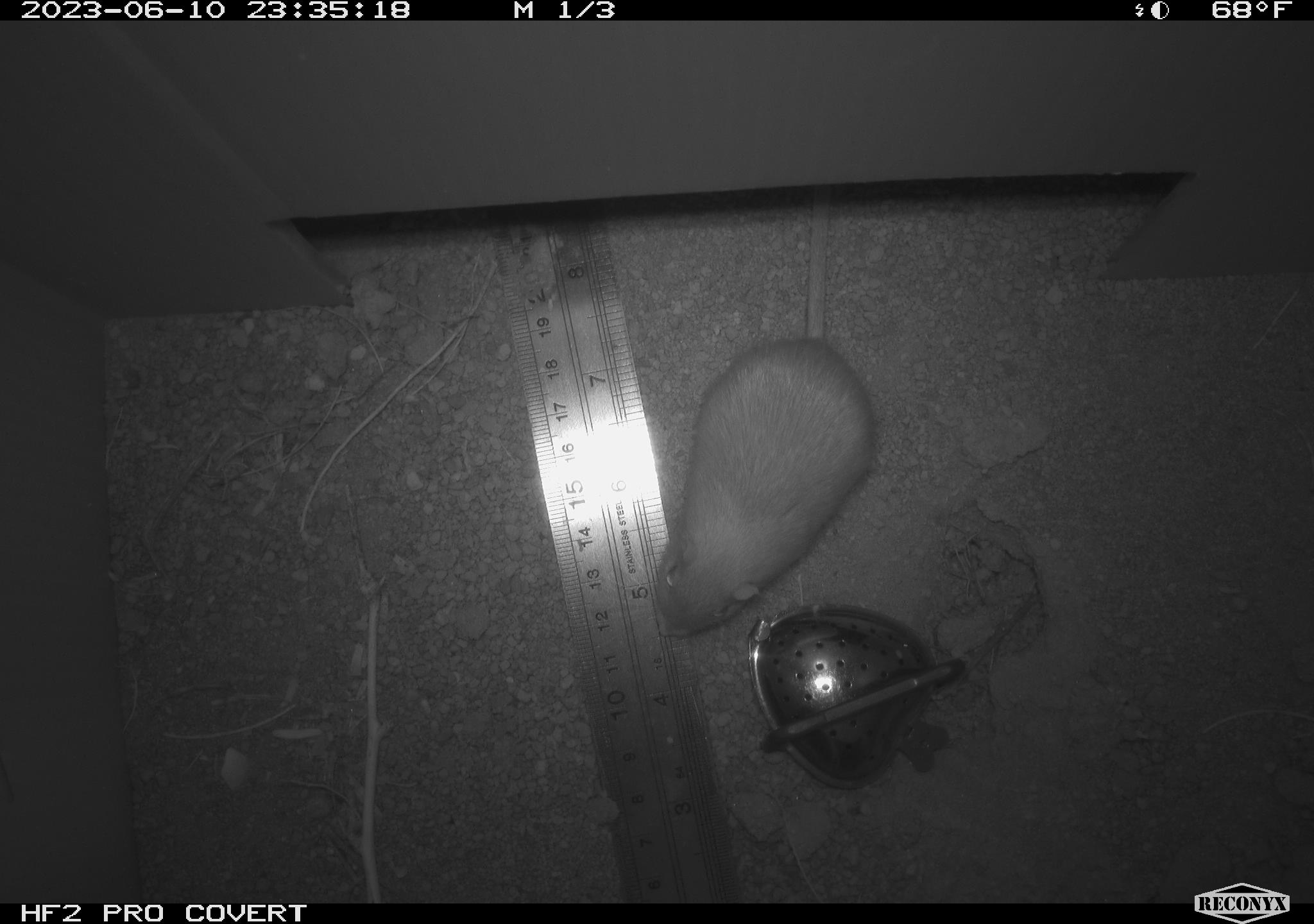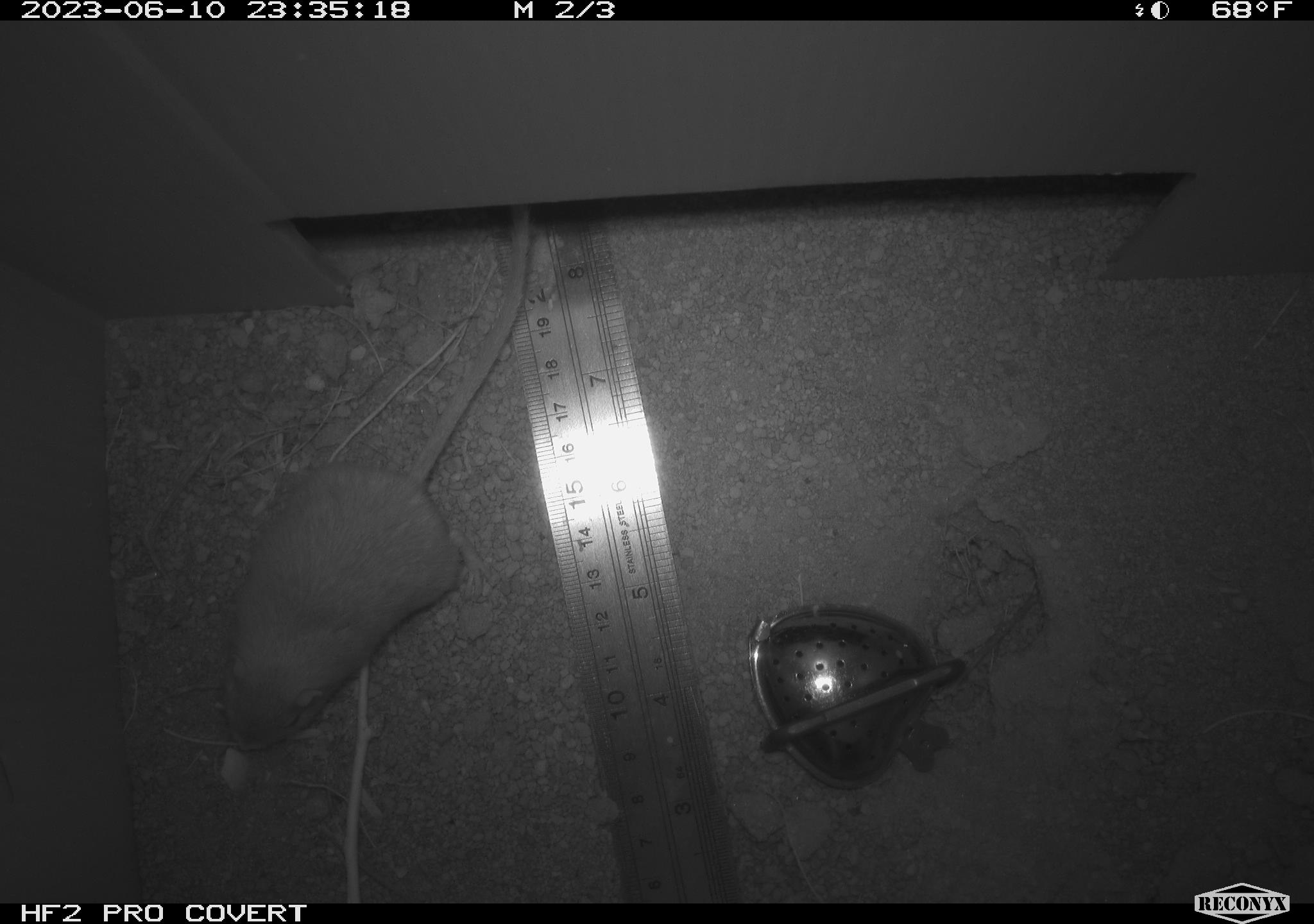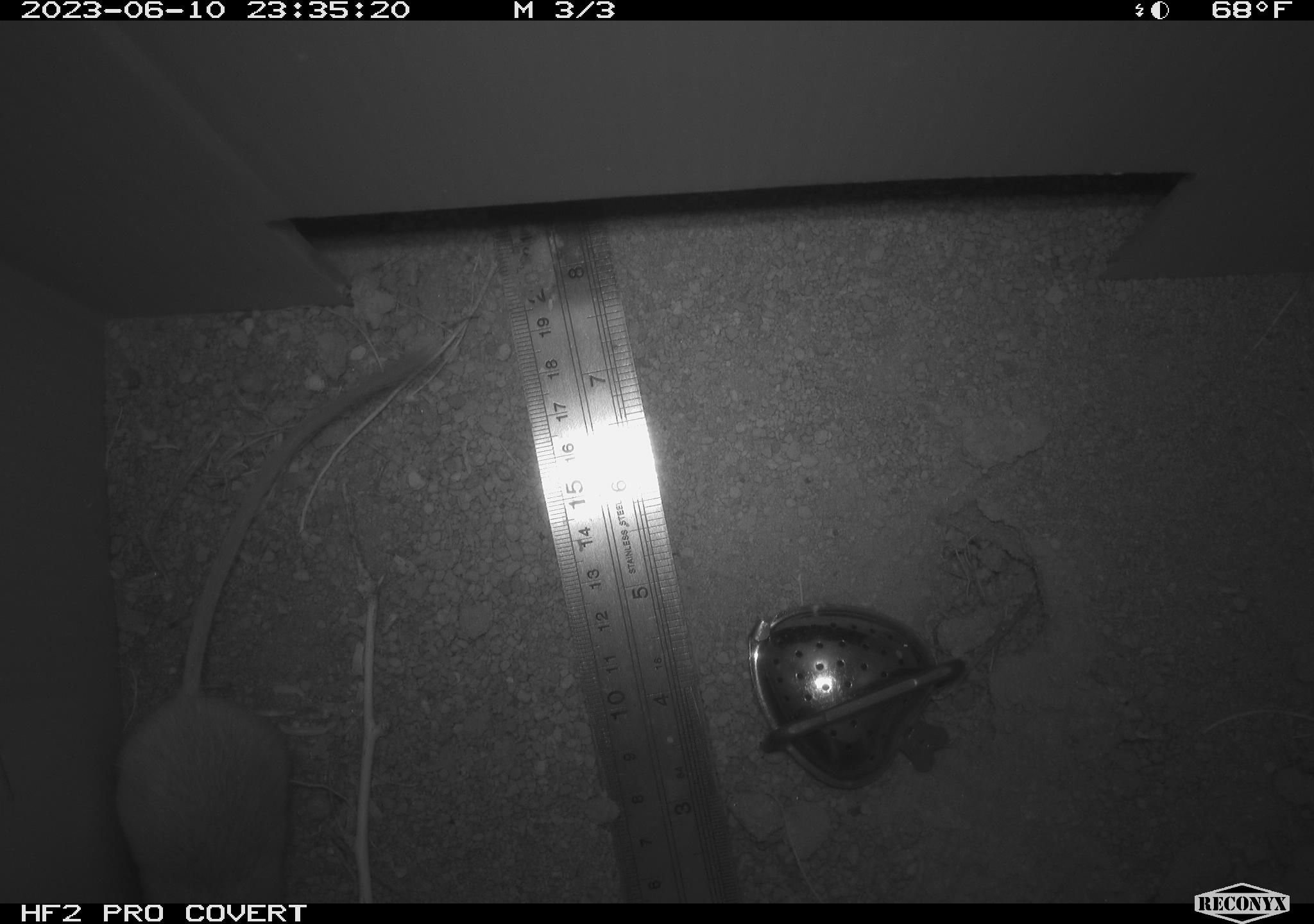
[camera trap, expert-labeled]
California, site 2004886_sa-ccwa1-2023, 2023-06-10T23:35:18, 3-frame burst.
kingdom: Animalia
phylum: Chordata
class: Mammalia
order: Rodentia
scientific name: Rodentia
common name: rodent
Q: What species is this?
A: Rodent (Rodentia).